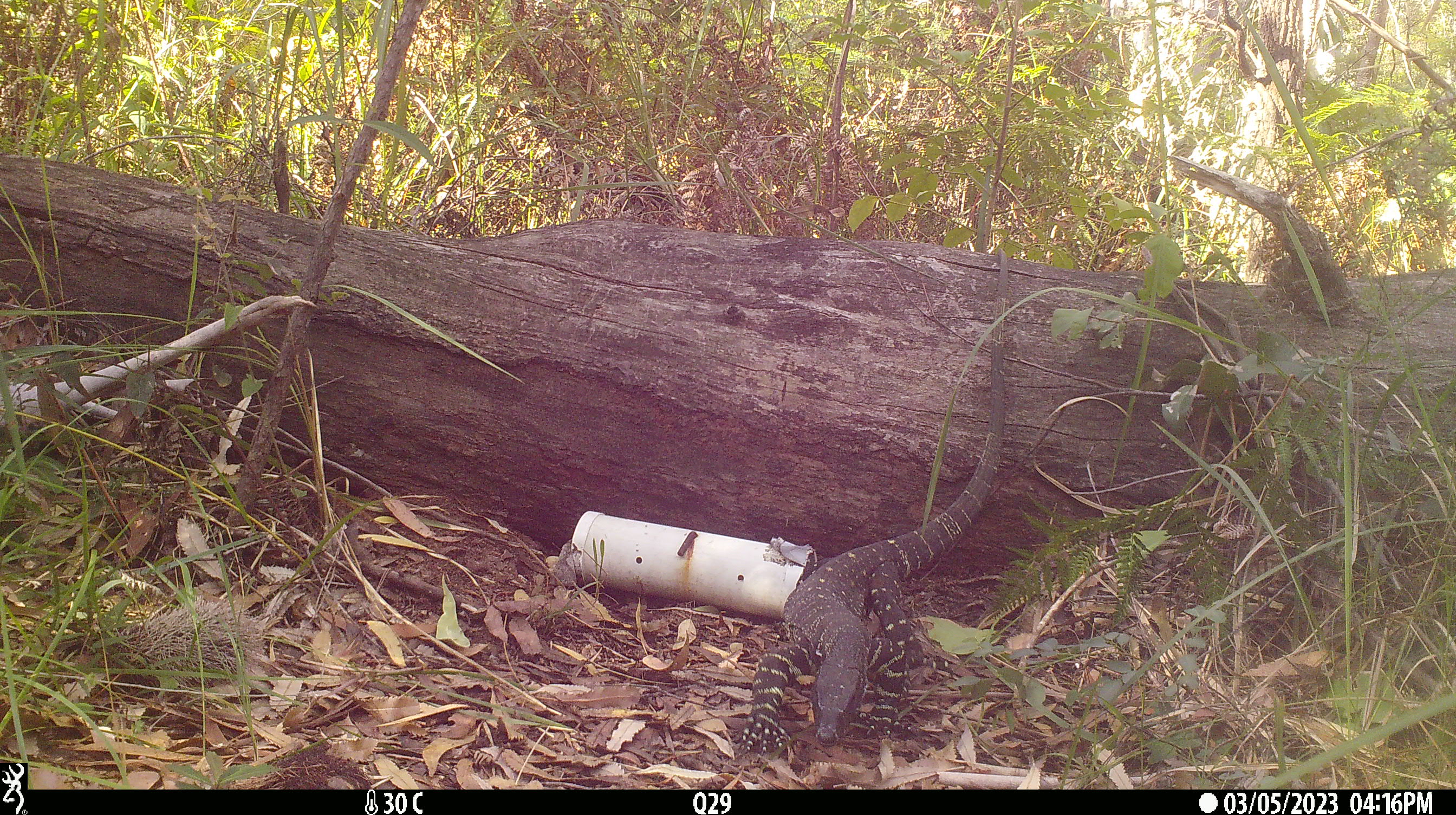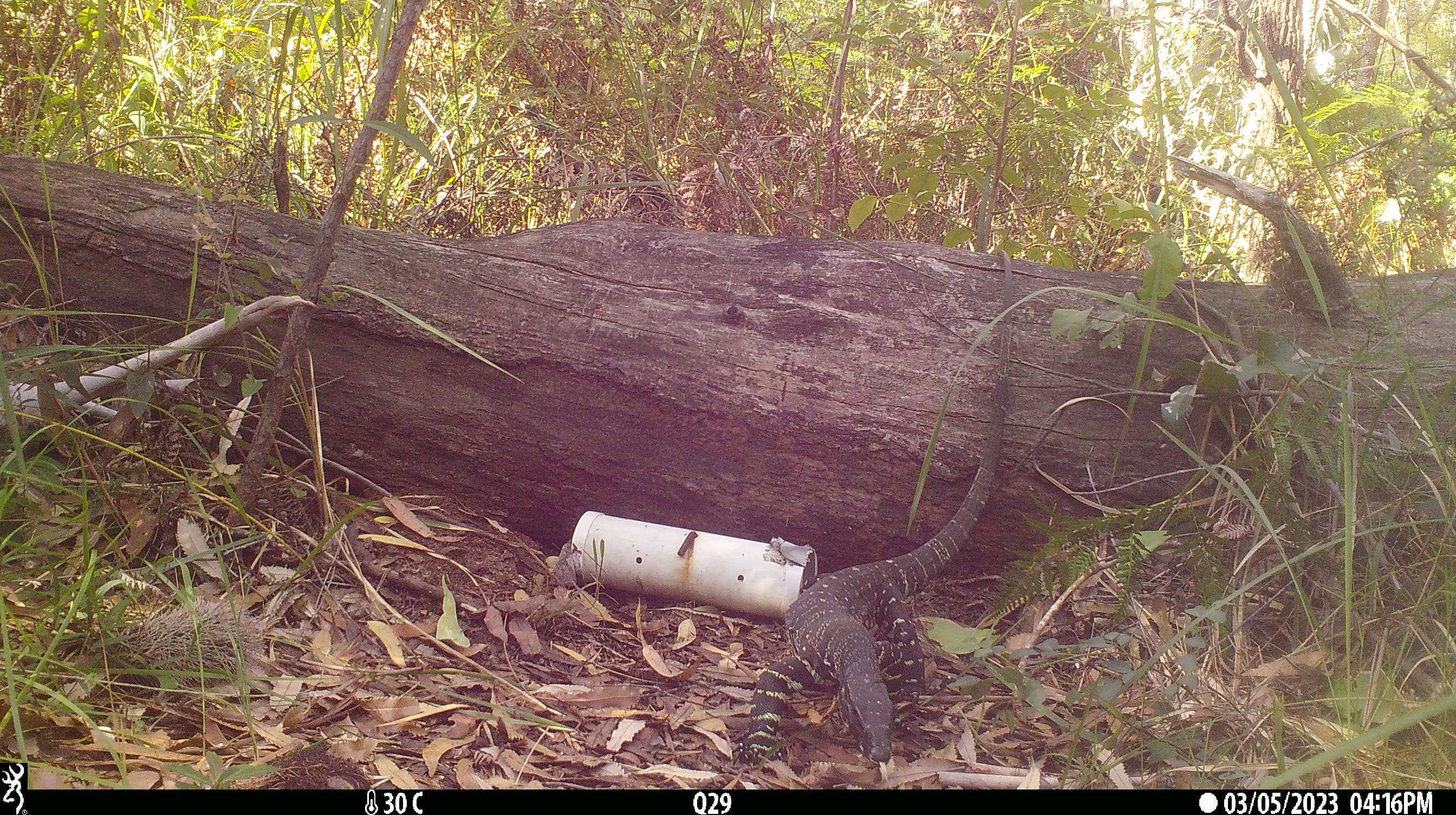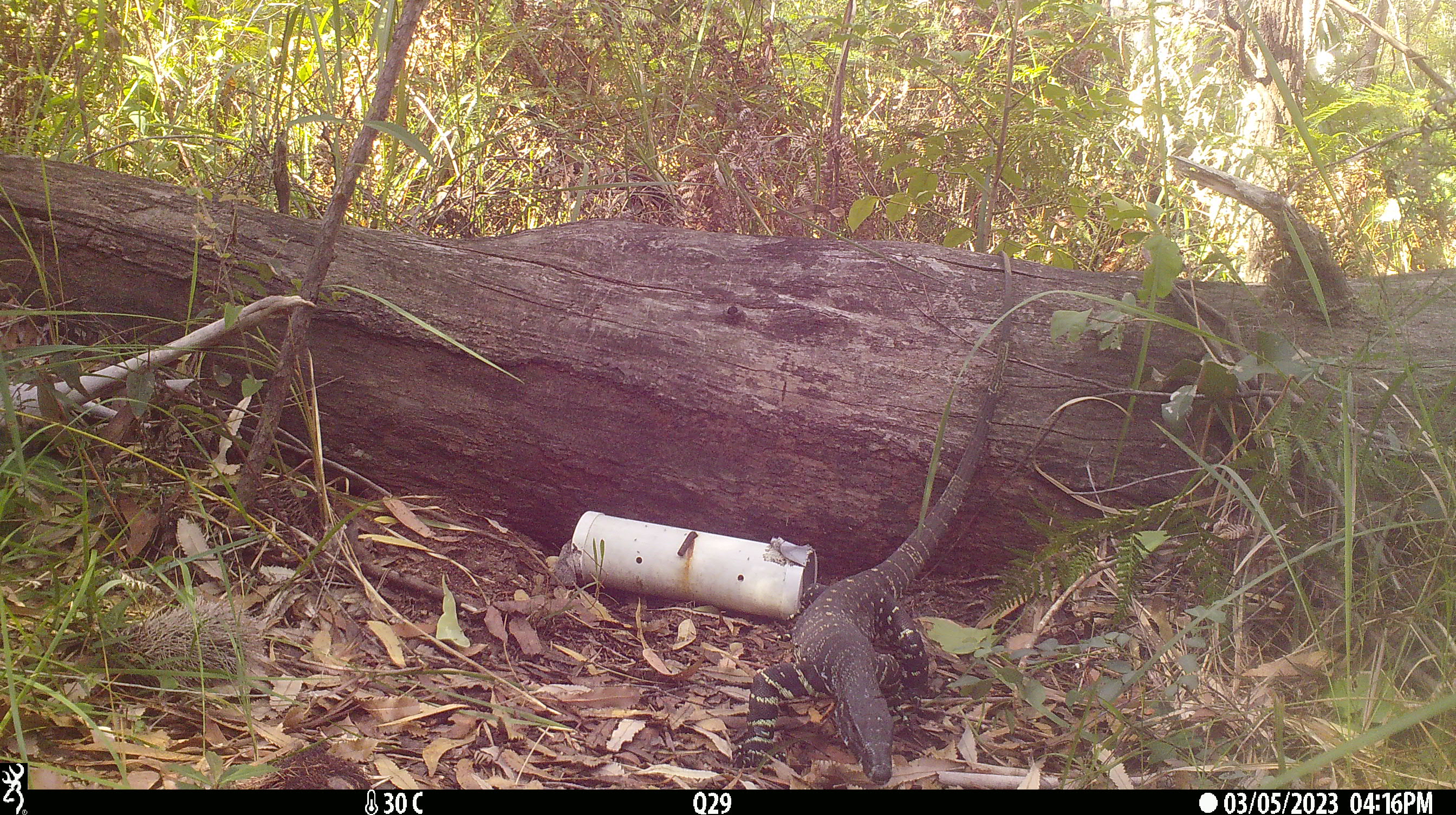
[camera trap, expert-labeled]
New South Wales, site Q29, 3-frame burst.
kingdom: Animalia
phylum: Chordata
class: Reptilia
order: Squamata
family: Varanidae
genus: Varanus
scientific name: Varanus varius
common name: lace monitor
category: goanna